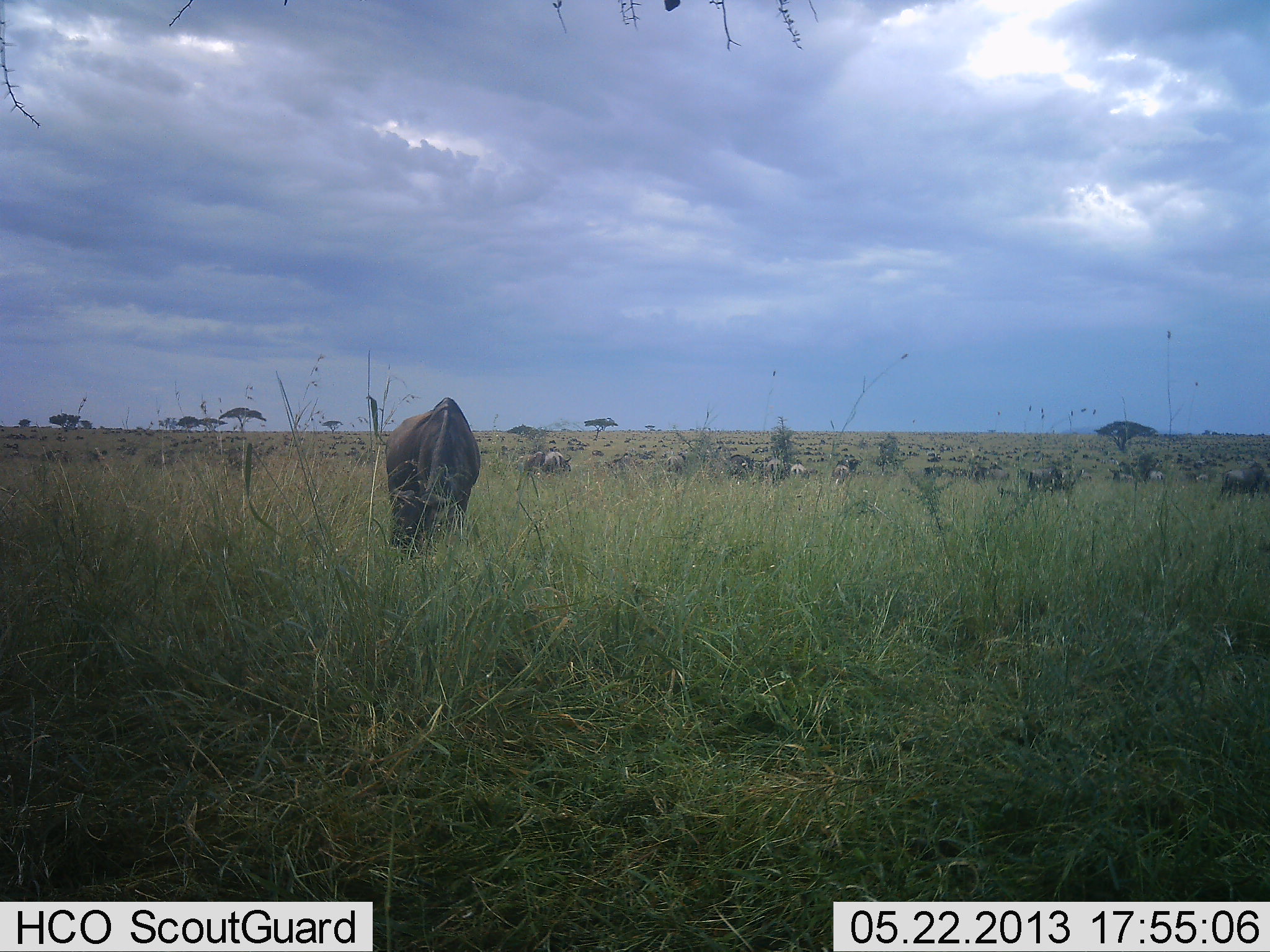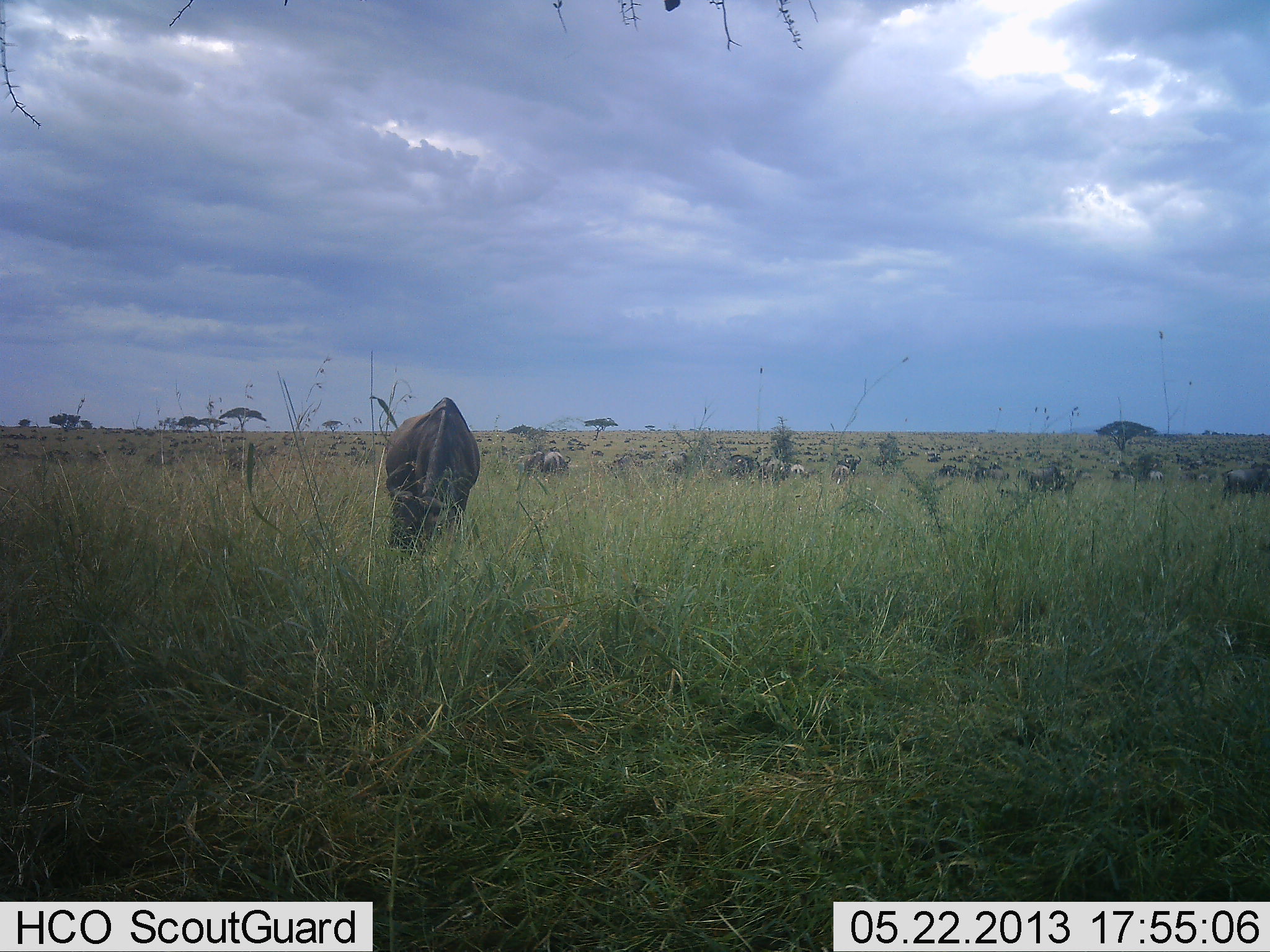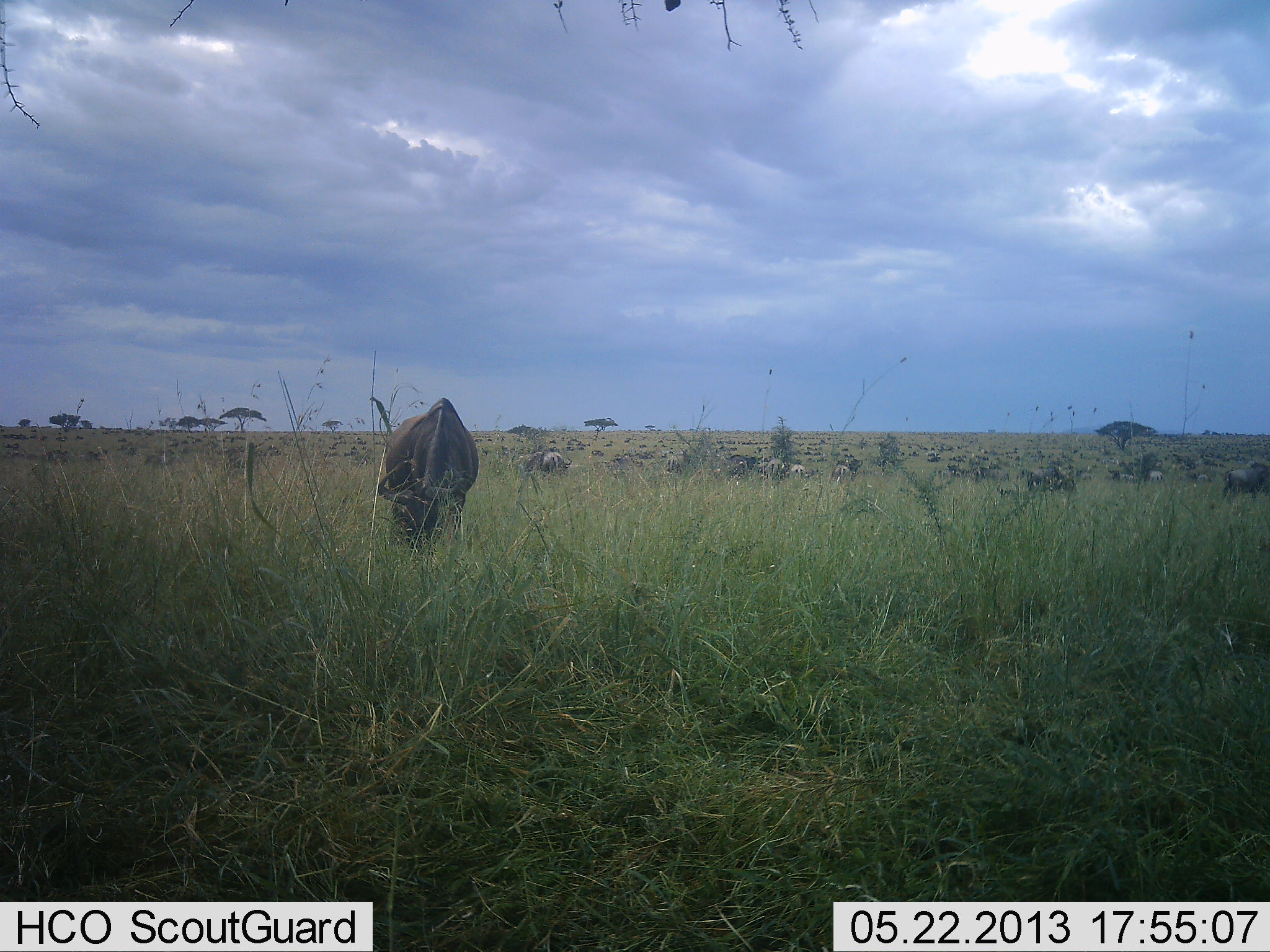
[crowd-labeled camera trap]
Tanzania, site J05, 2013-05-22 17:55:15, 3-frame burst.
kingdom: Animalia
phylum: Chordata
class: Mammalia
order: Artiodactyla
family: Bovidae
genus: Connochaetes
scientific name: Connochaetes taurinus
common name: blue wildebeest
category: wildebeest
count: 51+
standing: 71%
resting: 14%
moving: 14%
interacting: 7%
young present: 0%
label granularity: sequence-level